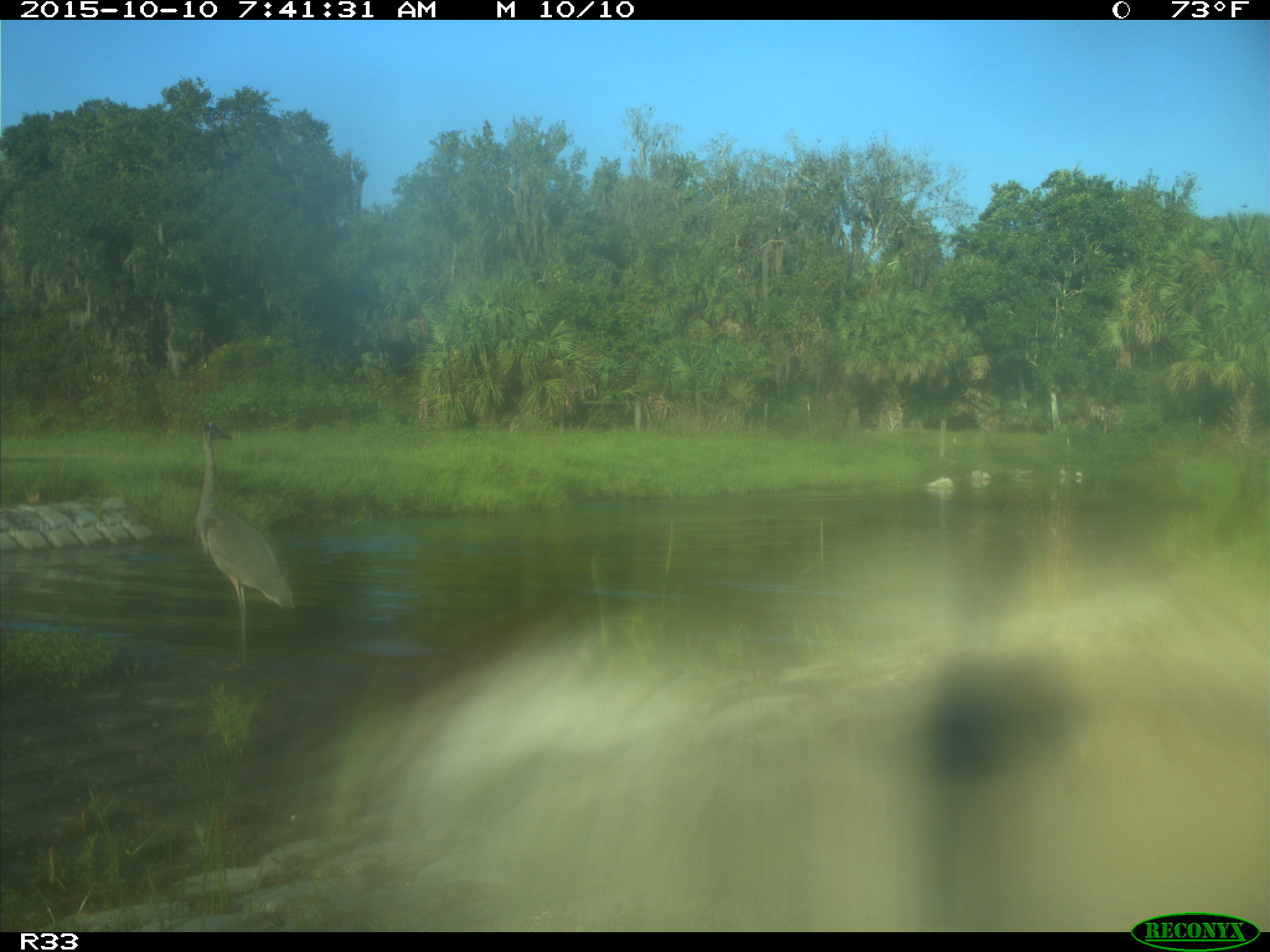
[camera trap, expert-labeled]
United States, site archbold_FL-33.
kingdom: Animalia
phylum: Chordata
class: Mammalia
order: Artiodactyla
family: Bovidae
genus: Bos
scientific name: Bos taurus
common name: domestic cow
Bos taurus (domestic cow).